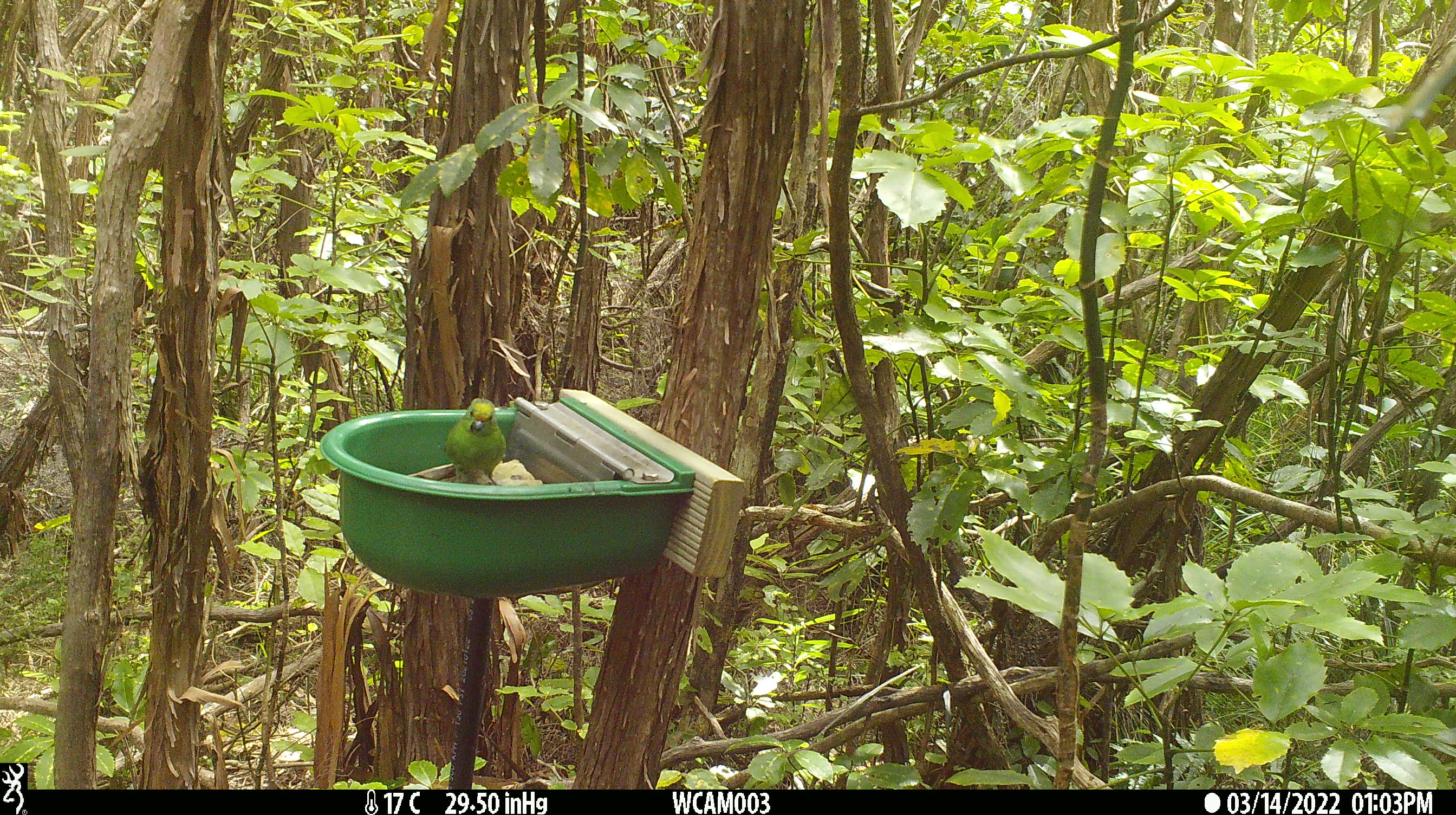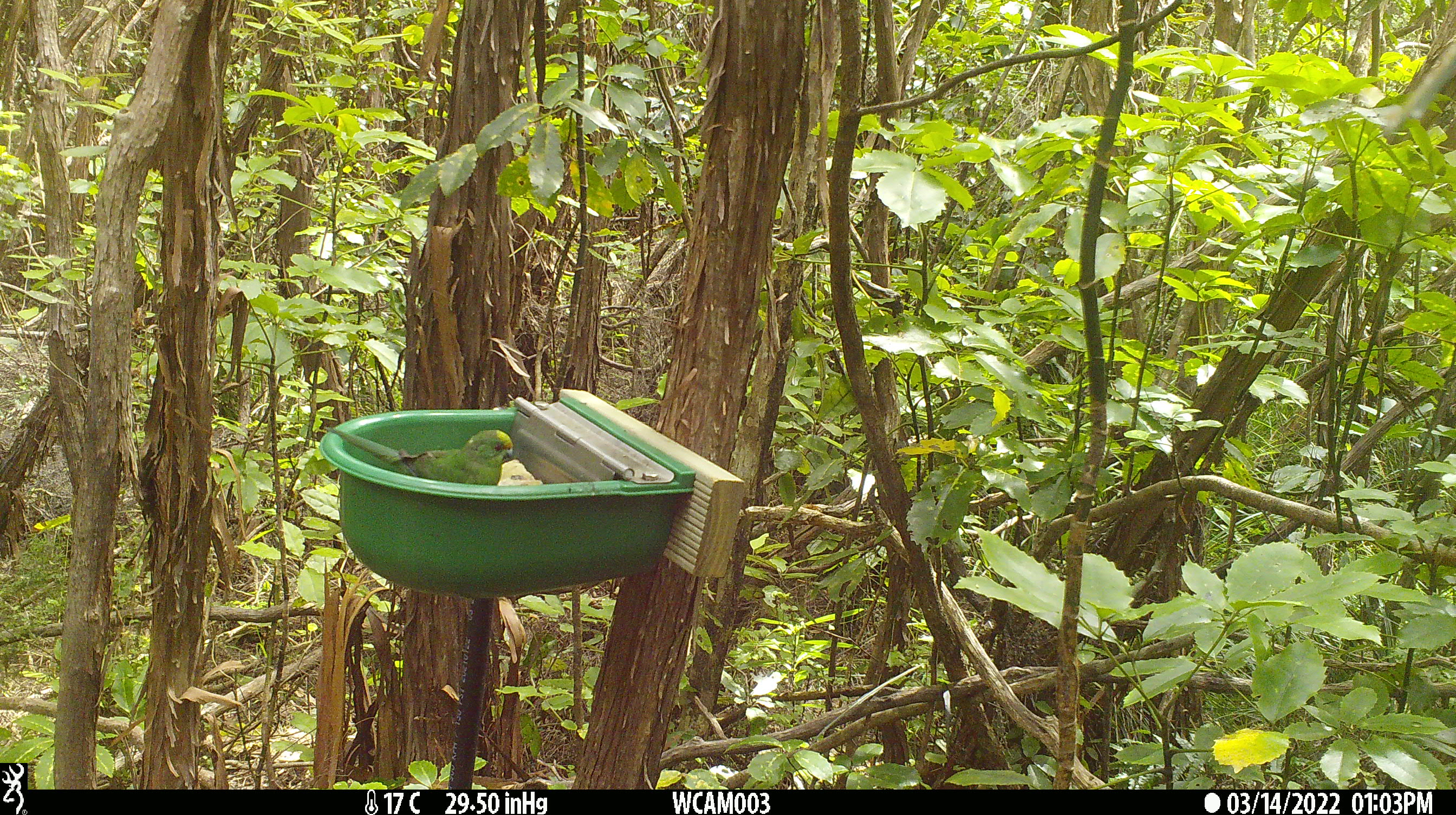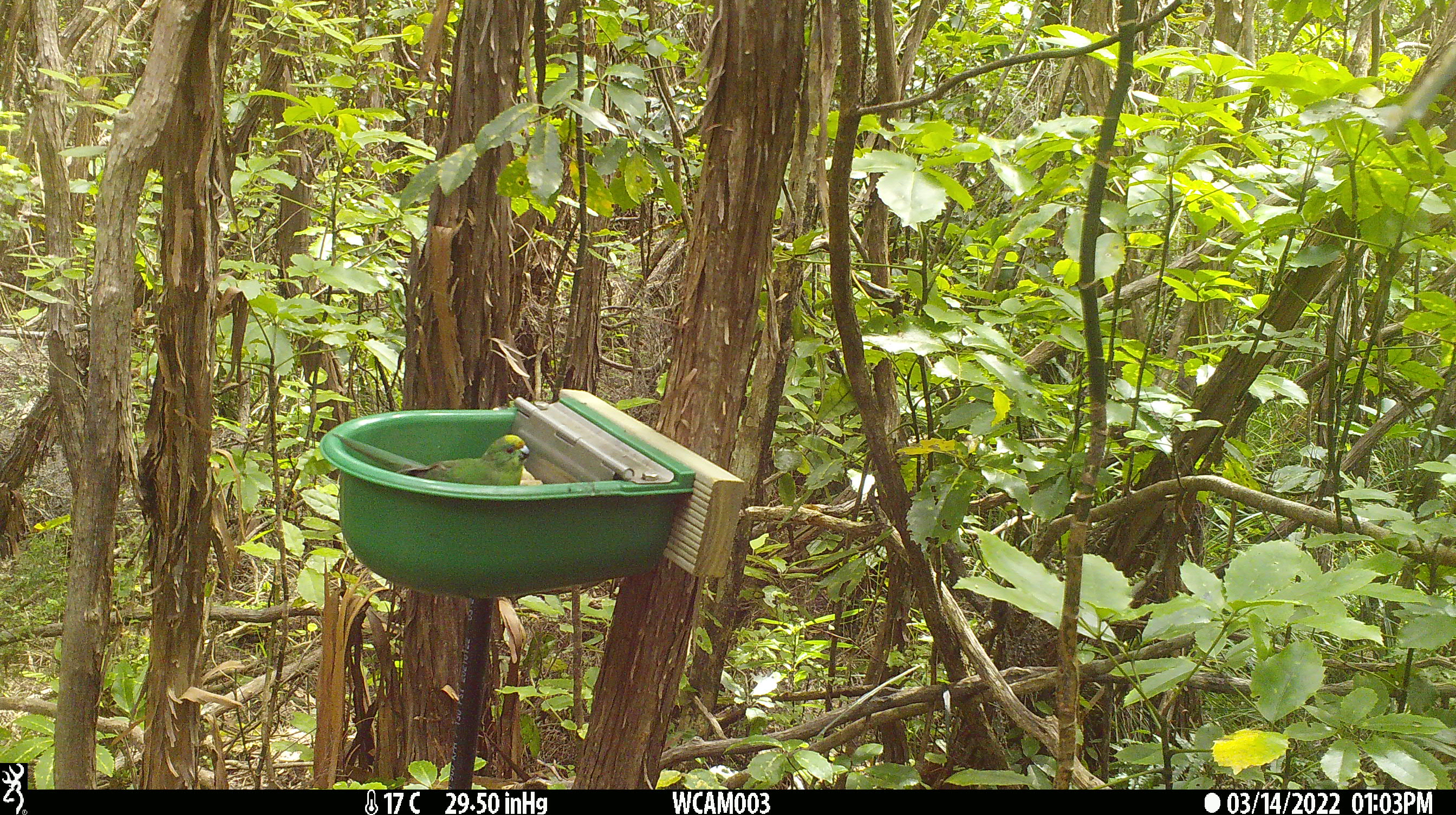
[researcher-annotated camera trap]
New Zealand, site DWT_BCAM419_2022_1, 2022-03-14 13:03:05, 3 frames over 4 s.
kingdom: Animalia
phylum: Chordata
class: Aves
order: Psittaciformes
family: Psittaculidae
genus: Cyanoramphus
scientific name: Cyanoramphus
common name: parakeet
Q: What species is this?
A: Parakeet (Cyanoramphus).